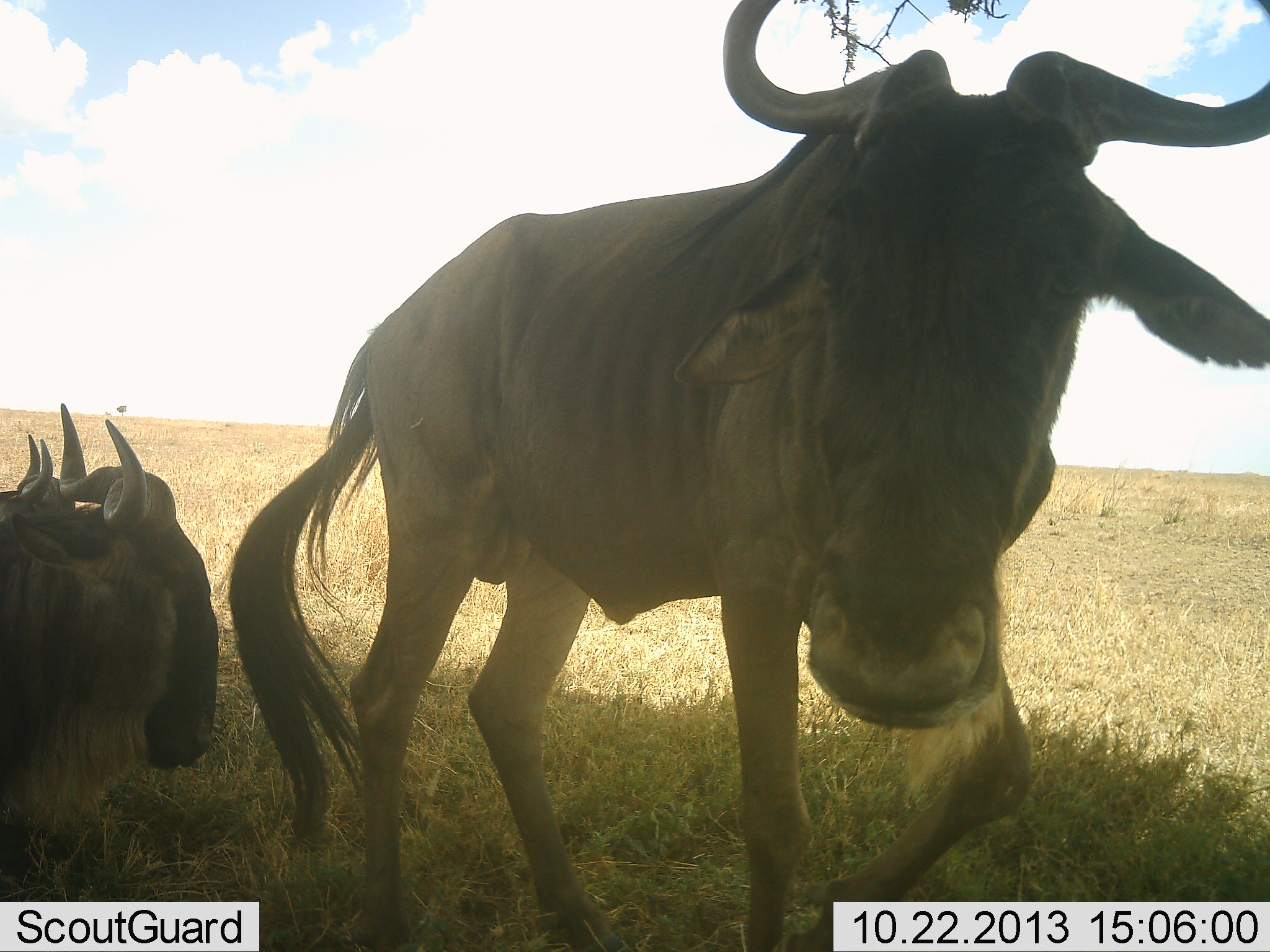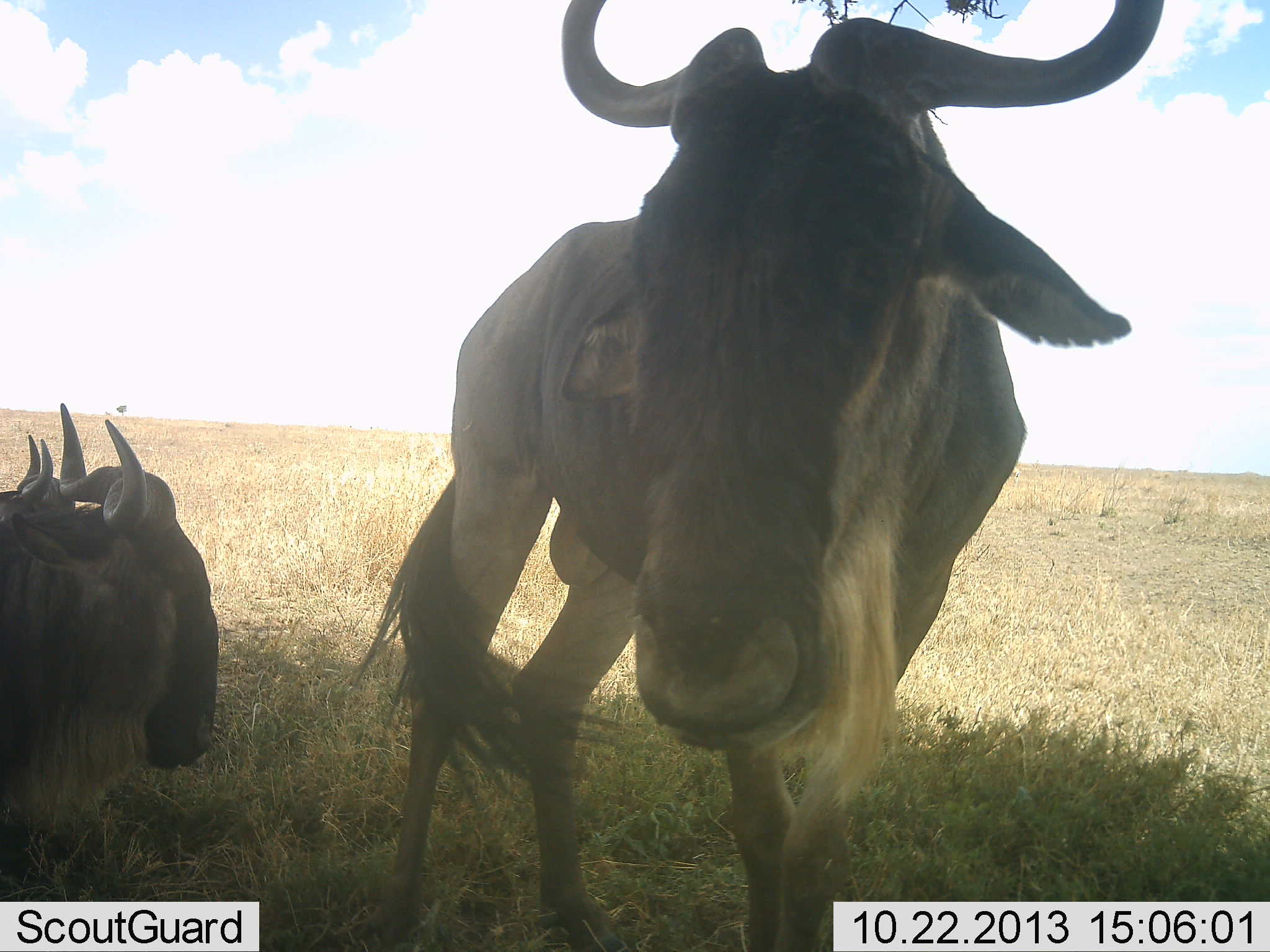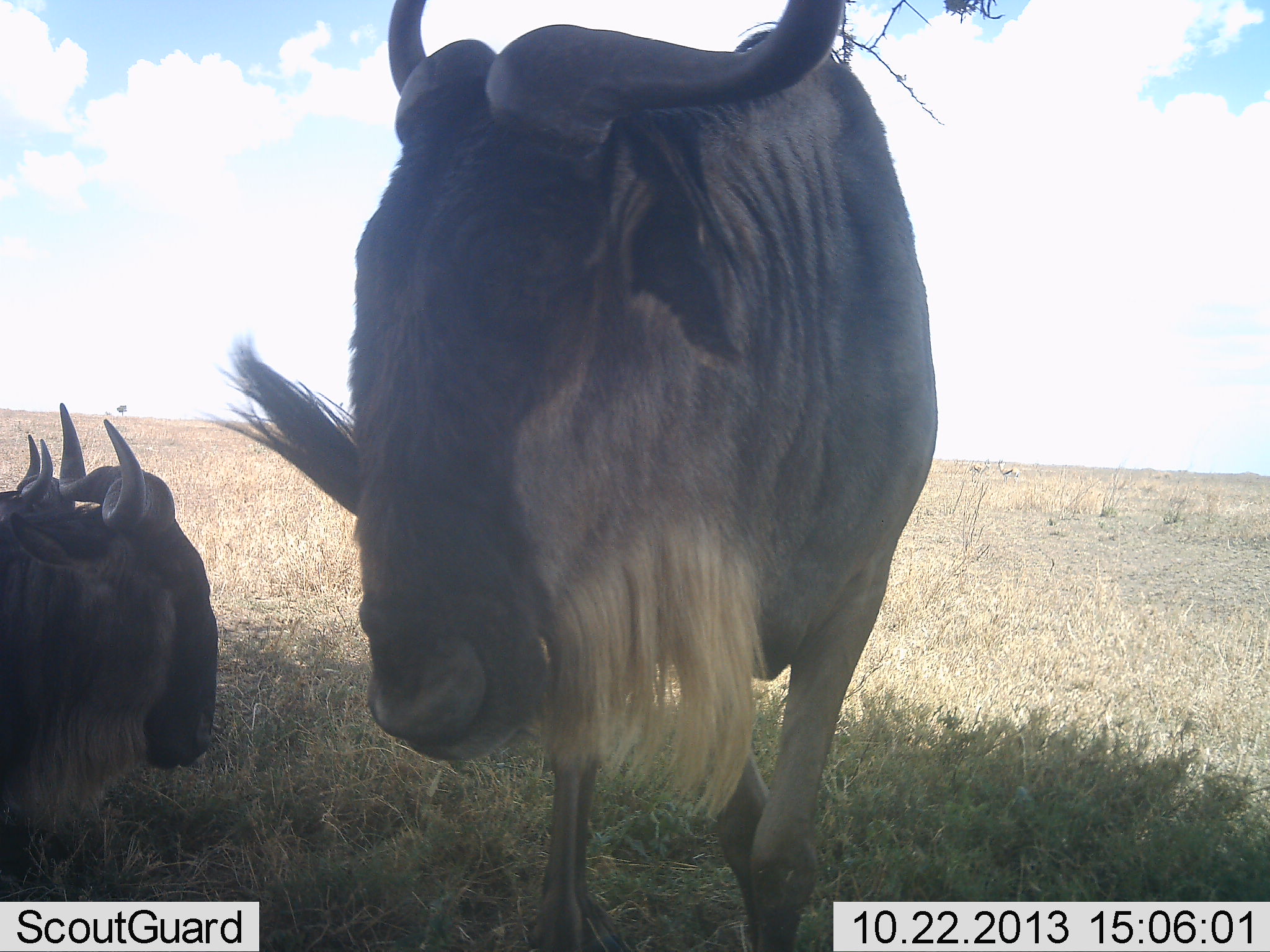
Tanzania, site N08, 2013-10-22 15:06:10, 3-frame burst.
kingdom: Animalia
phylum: Chordata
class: Mammalia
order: Artiodactyla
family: Bovidae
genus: Connochaetes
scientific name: Connochaetes taurinus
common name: blue wildebeest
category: wildebeest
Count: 3.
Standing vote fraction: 72%.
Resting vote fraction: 88%.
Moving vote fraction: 24%.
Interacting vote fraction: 0%.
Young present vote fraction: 0%.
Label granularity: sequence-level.